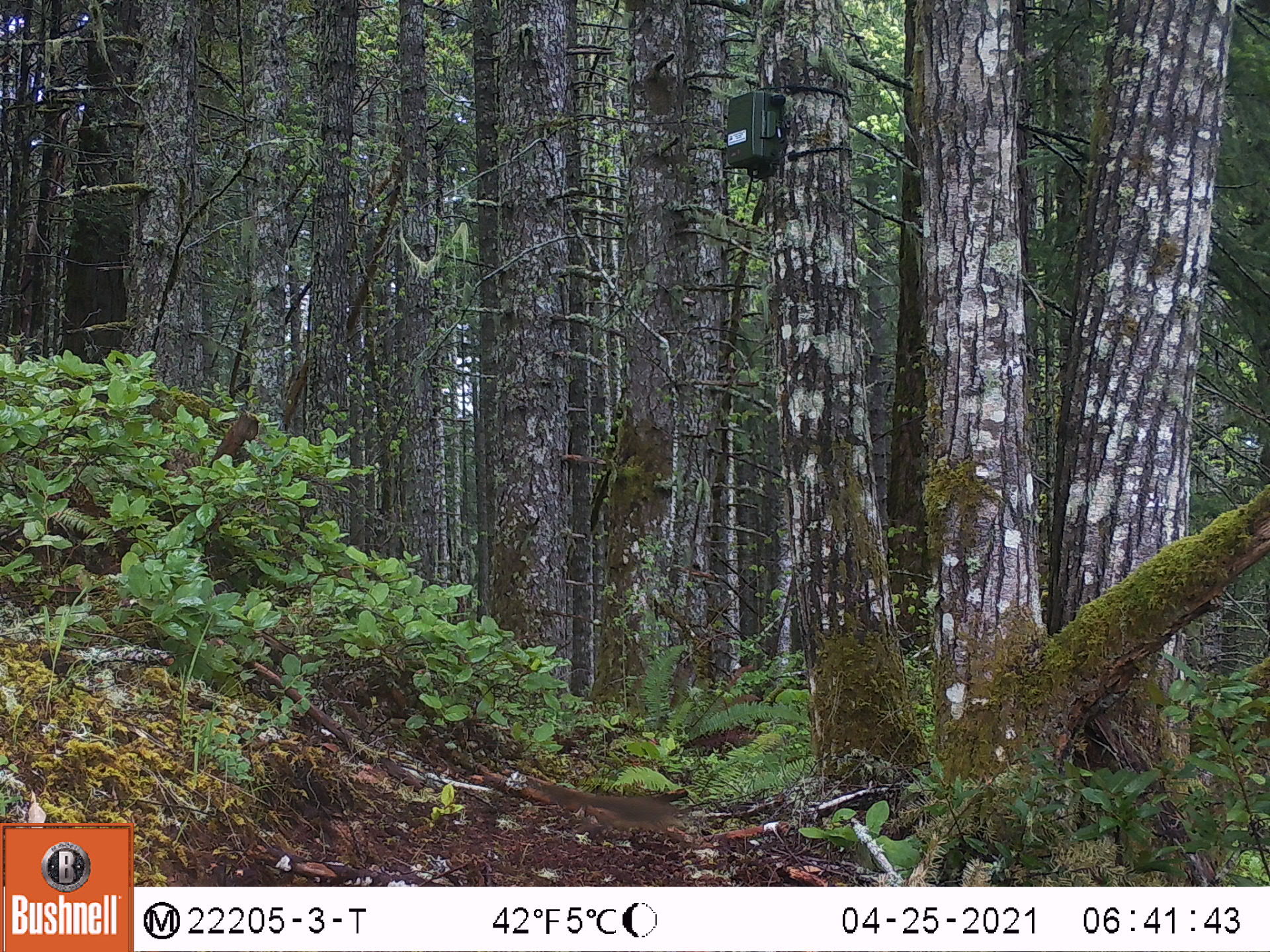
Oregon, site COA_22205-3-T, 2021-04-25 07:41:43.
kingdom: Animalia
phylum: Chordata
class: Mammalia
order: Rodentia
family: Sciuridae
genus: Tamiasciurus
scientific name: Tamiasciurus douglasii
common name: douglas squirrel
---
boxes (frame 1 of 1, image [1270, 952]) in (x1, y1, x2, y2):
douglas squirrel: (503, 758, 715, 870)